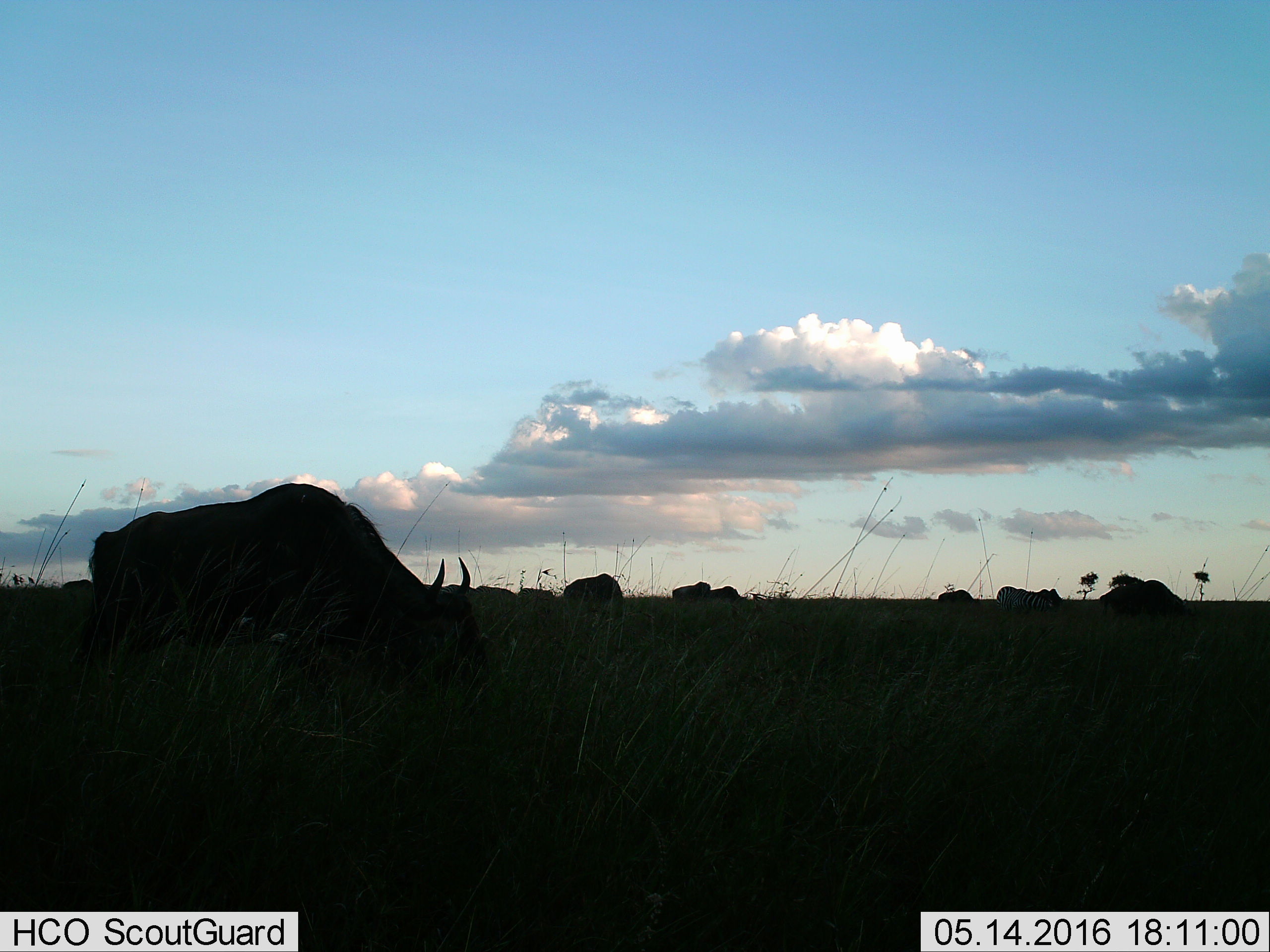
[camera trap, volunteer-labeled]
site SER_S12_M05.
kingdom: Animalia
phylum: Chordata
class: Mammalia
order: Artiodactyla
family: Bovidae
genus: Connochaetes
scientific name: Connochaetes taurinus taurinus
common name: blue wildebeest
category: wildebeestblue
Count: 11-50.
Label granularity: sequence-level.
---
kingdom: Animalia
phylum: Chordata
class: Mammalia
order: Perissodactyla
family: Equidae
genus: Equus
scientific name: Equus quagga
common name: plains zebra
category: zebraplains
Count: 1.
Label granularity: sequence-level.